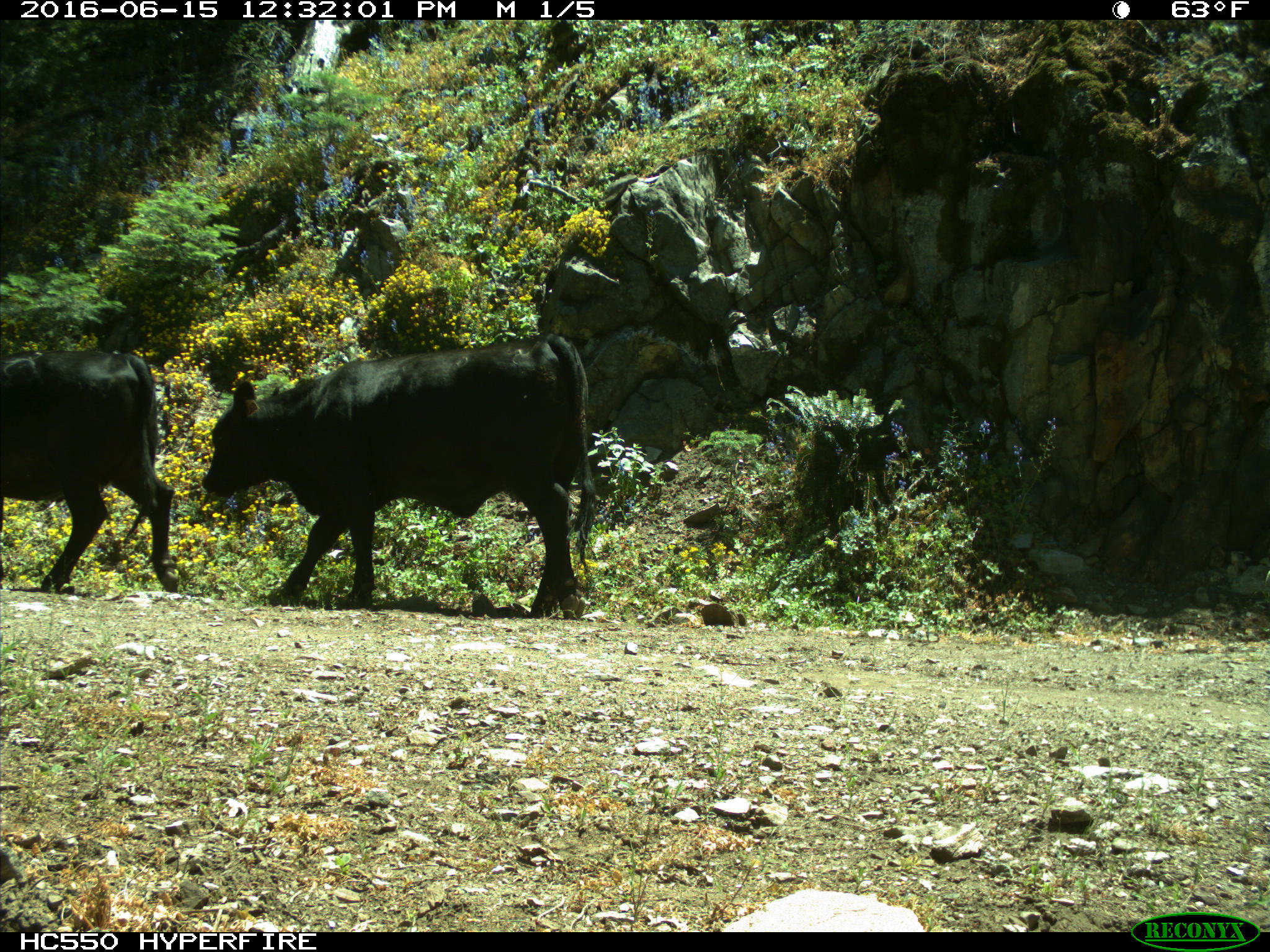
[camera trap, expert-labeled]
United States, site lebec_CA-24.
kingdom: Animalia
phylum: Chordata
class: Mammalia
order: Artiodactyla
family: Bovidae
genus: Bos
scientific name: Bos taurus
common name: domestic cow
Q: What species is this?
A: Bos taurus (domestic cow).